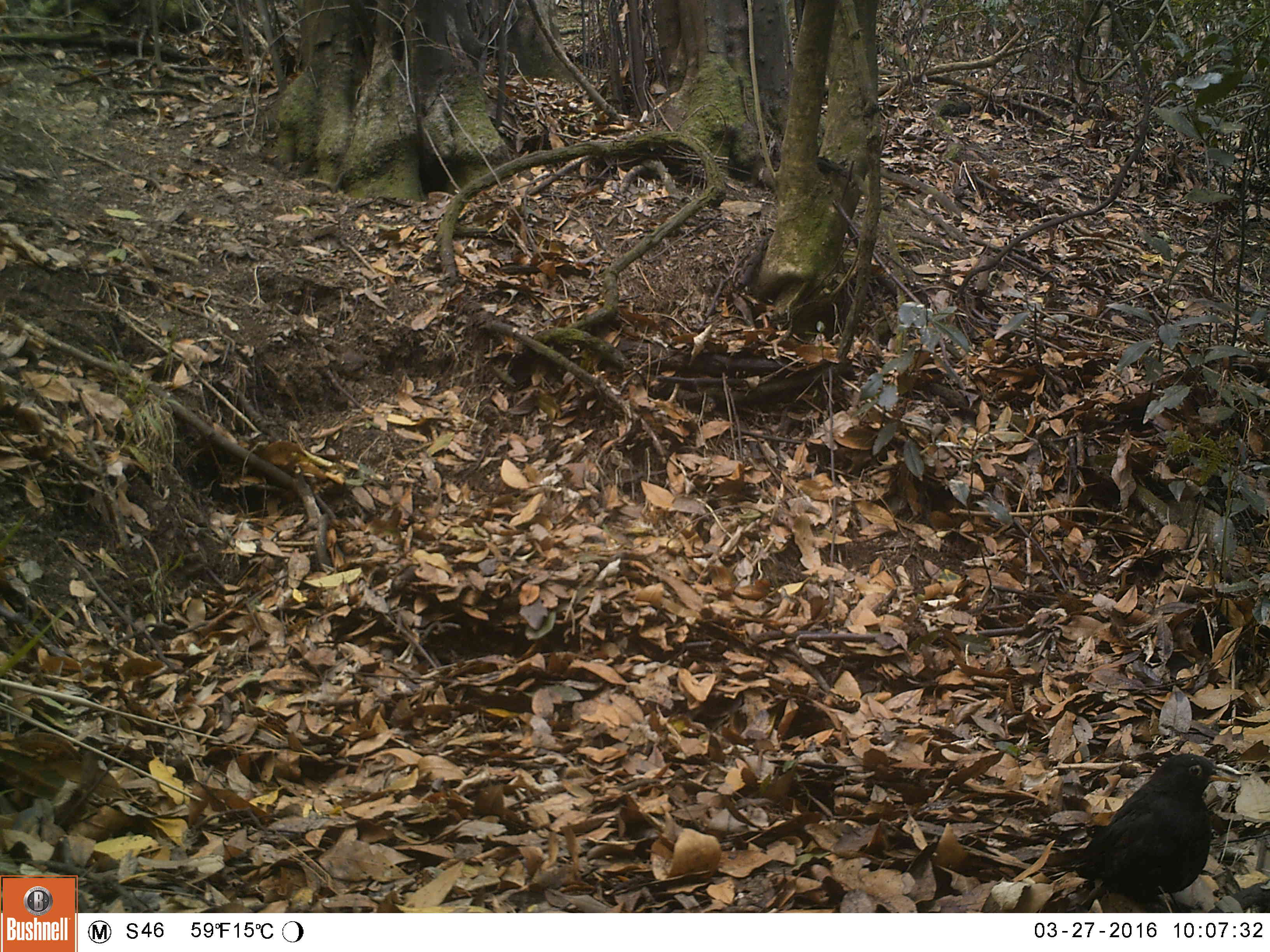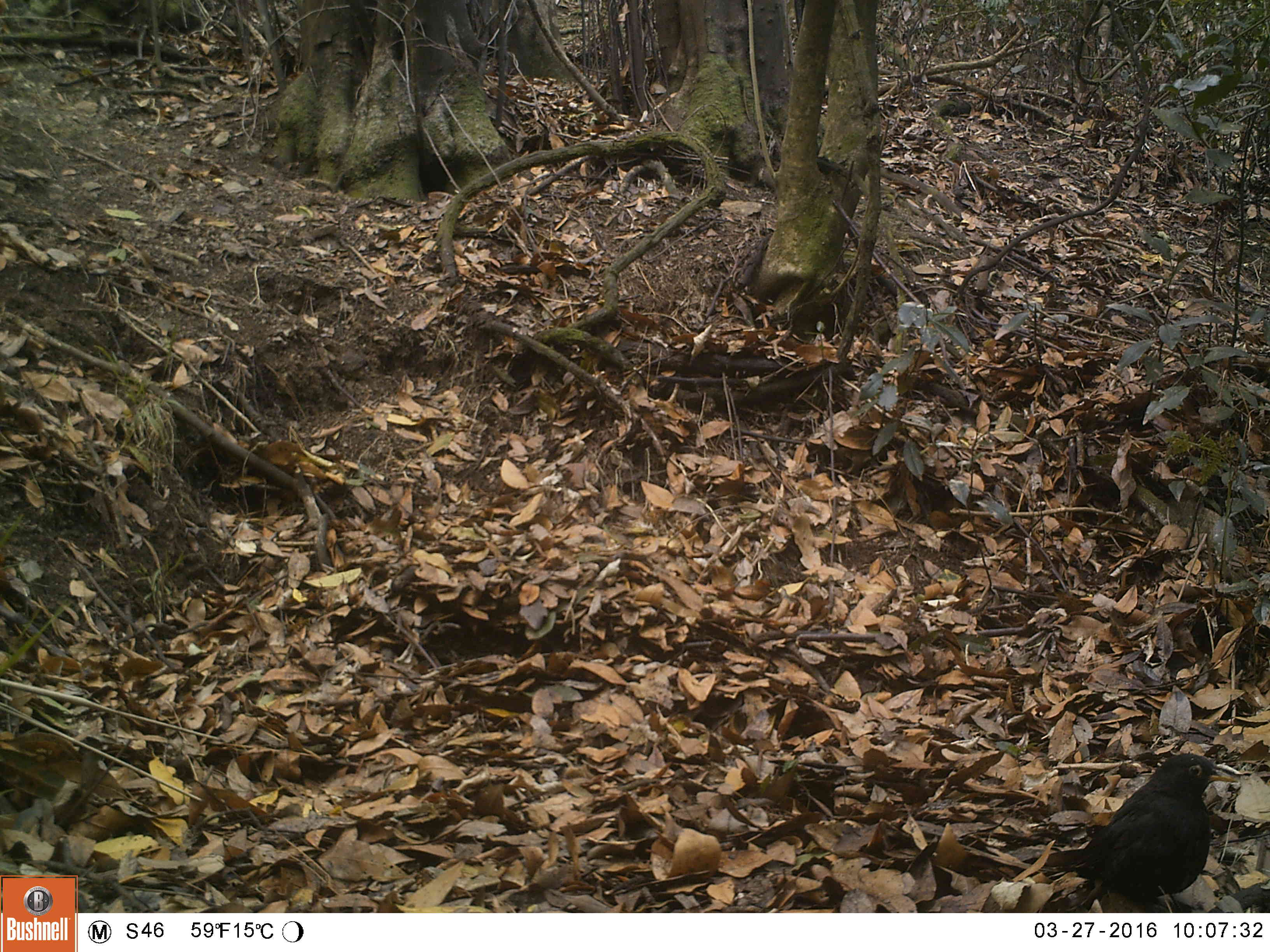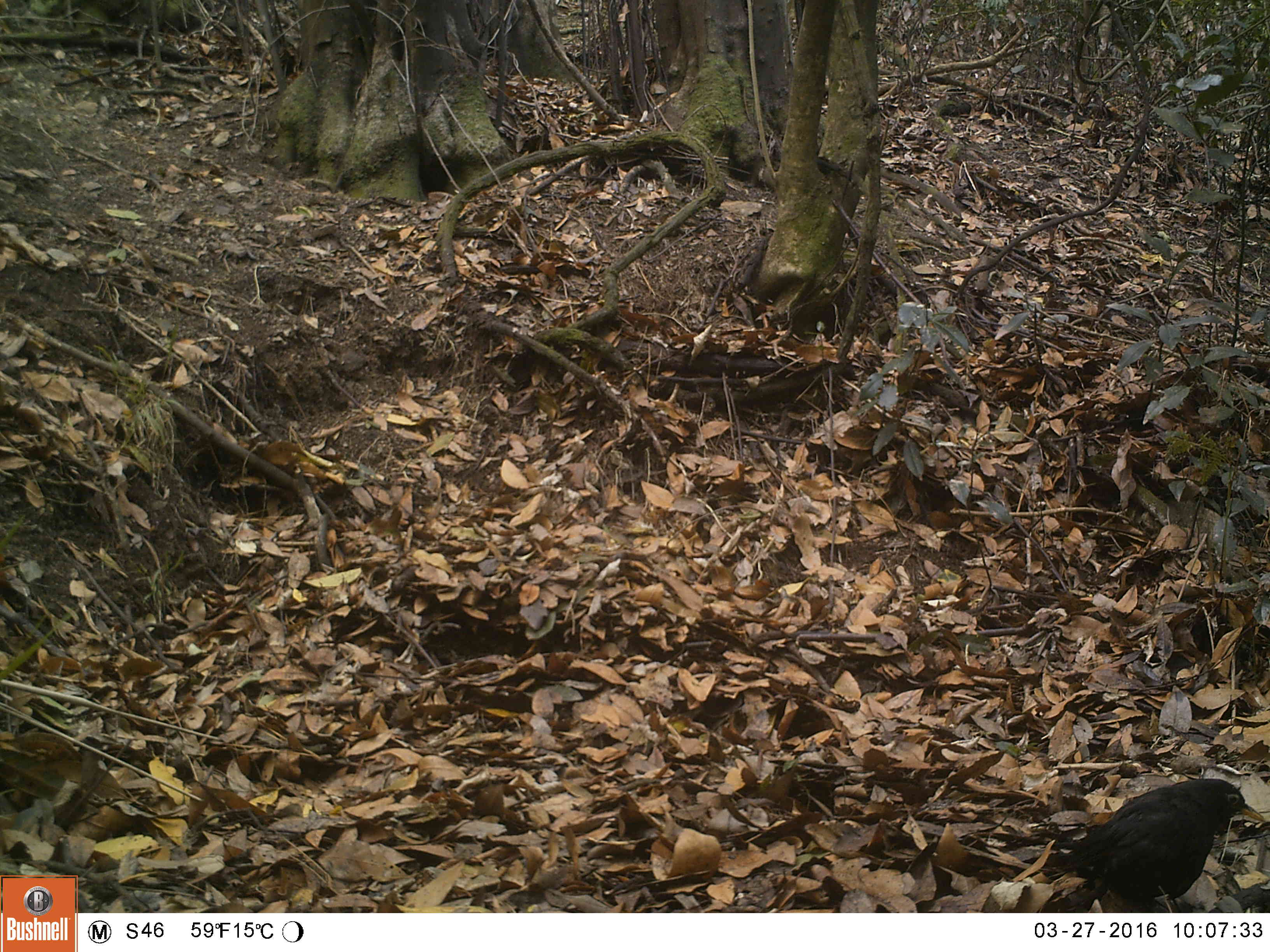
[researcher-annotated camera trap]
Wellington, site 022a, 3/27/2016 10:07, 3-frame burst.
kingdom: Animalia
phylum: Chordata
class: Aves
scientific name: Aves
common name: bird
Bird (Aves).